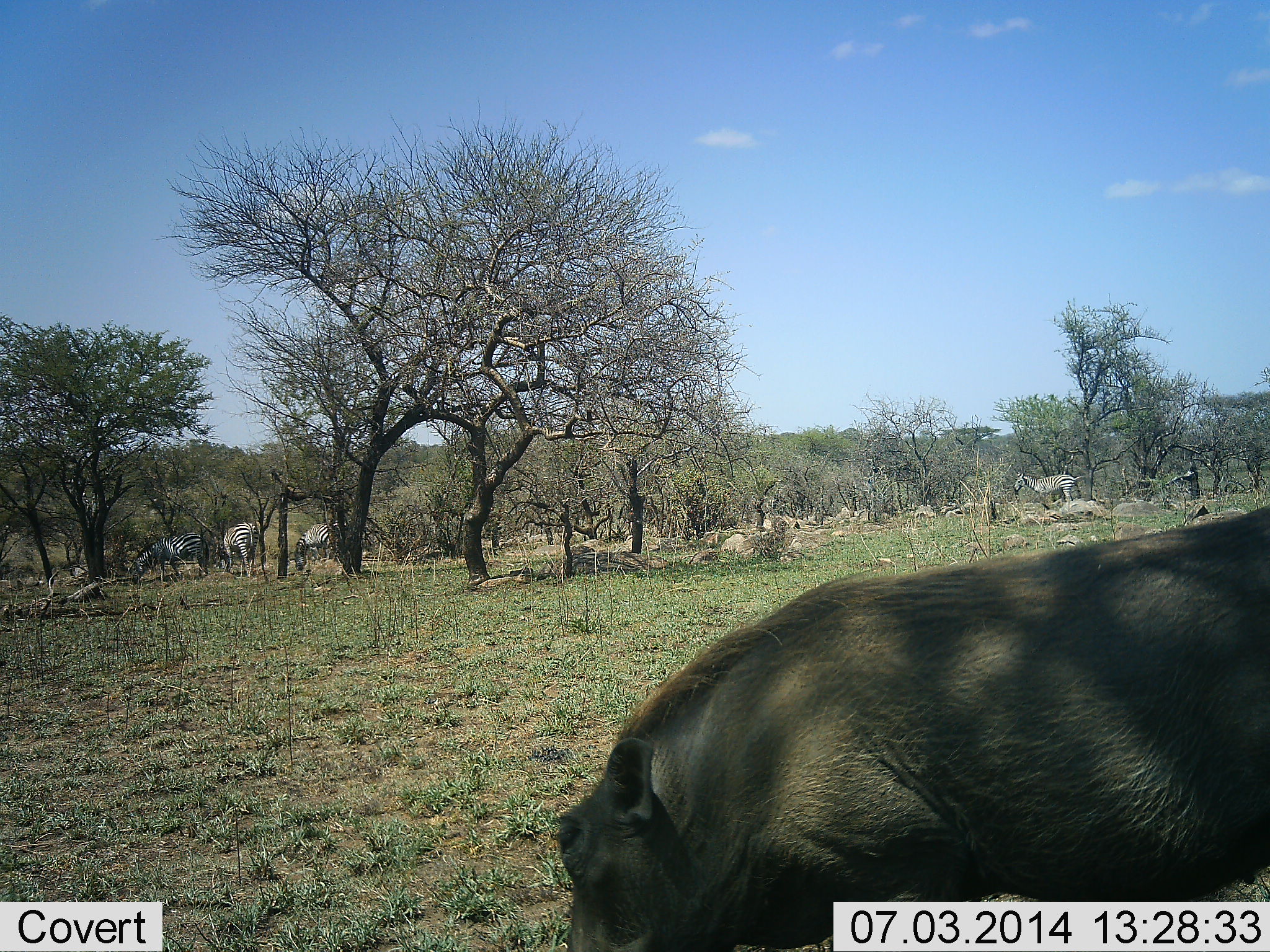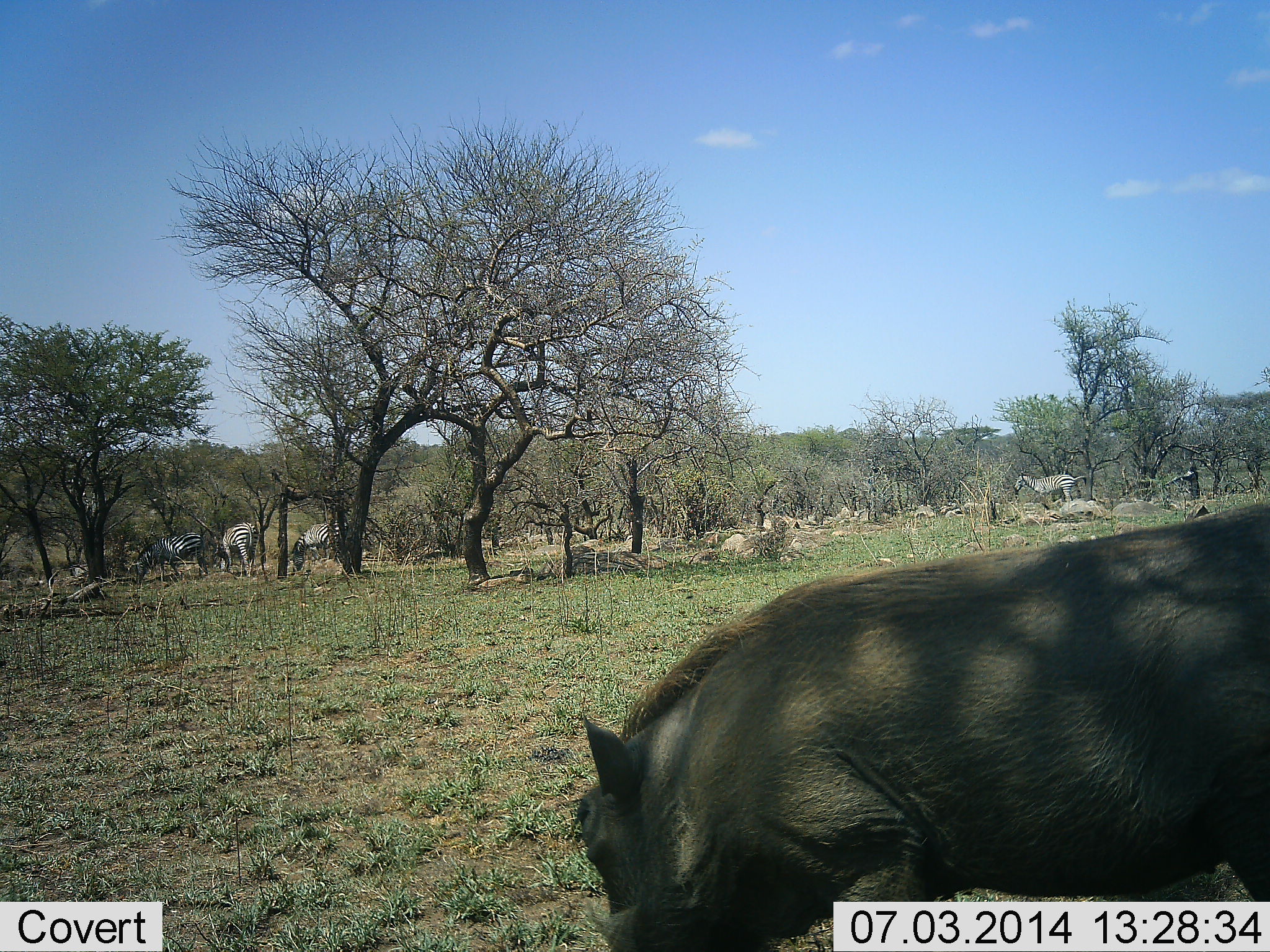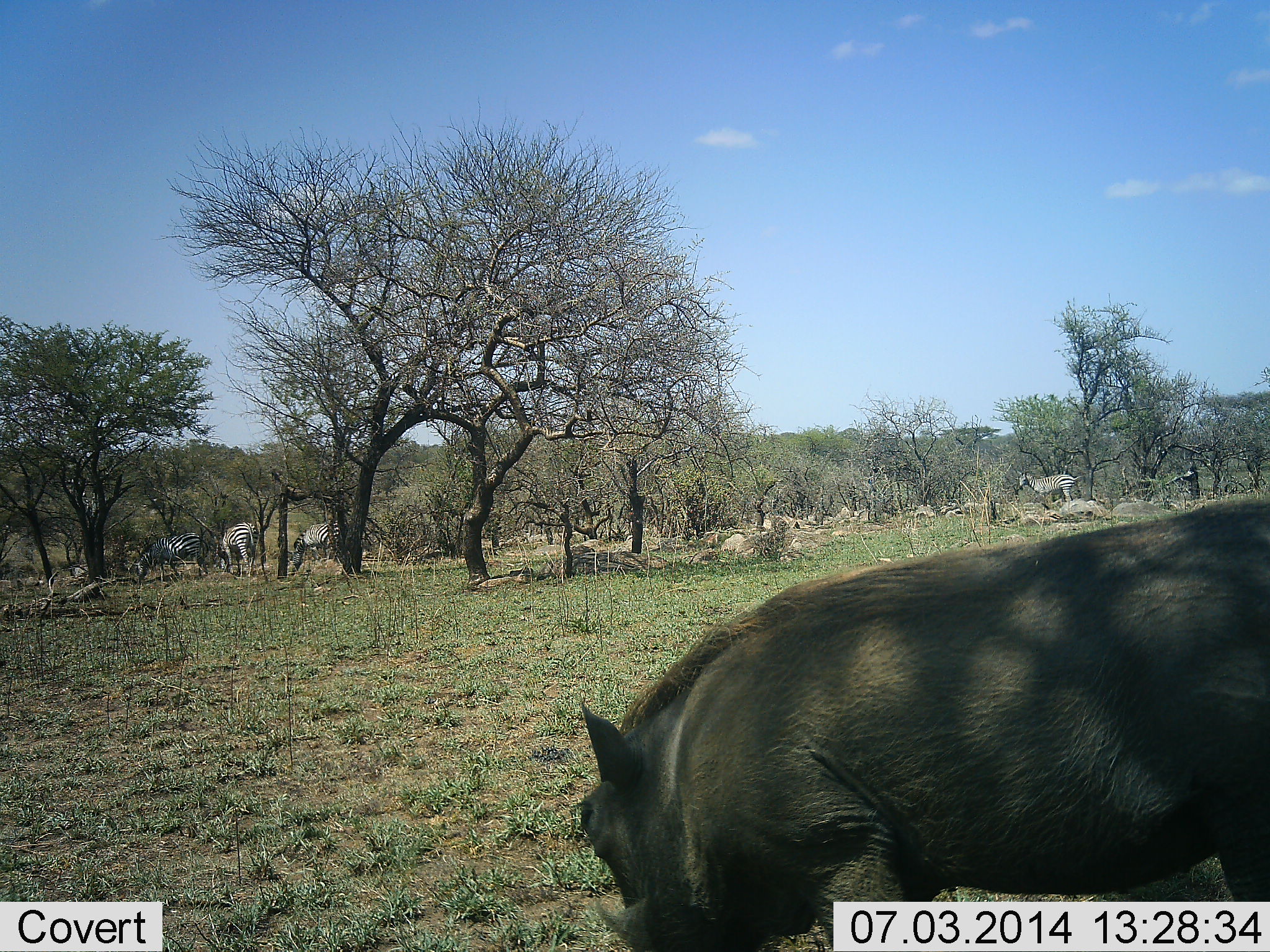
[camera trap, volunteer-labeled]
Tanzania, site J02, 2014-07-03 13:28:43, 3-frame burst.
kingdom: Animalia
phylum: Chordata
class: Mammalia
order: Artiodactyla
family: Suidae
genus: Phacochoerus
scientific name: Phacochoerus africanus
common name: warthog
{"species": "warthog (Phacochoerus africanus)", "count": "1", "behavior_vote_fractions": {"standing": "56%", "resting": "0%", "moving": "6%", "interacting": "0%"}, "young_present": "0%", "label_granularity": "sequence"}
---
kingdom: Animalia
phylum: Chordata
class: Mammalia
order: Perissodactyla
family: Equidae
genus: Equus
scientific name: Equus quagga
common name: plains zebra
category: zebra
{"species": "zebra (plains zebra) (Equus quagga)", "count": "4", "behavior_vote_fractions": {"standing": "58%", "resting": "0%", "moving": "0%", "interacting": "0%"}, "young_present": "0%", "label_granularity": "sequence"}